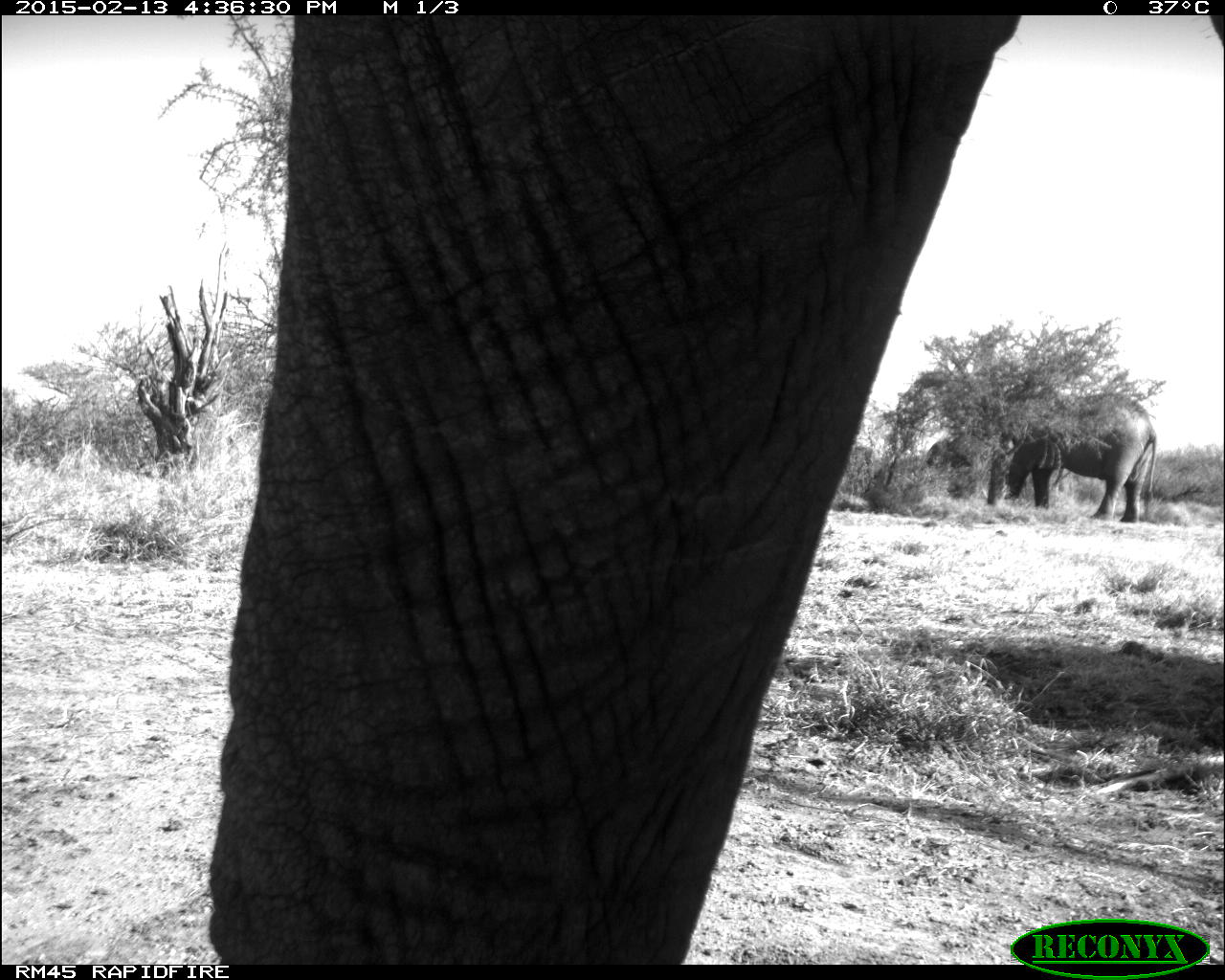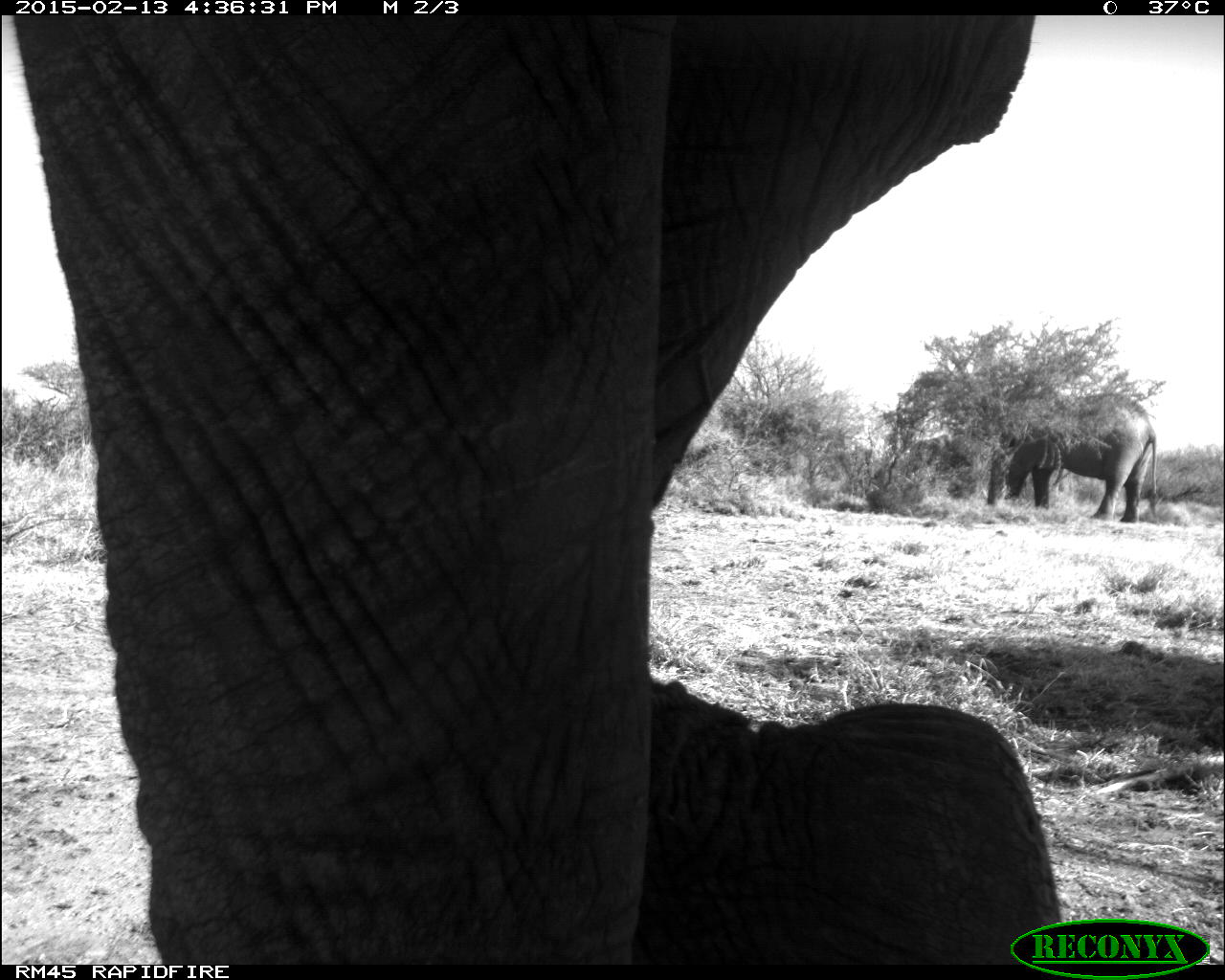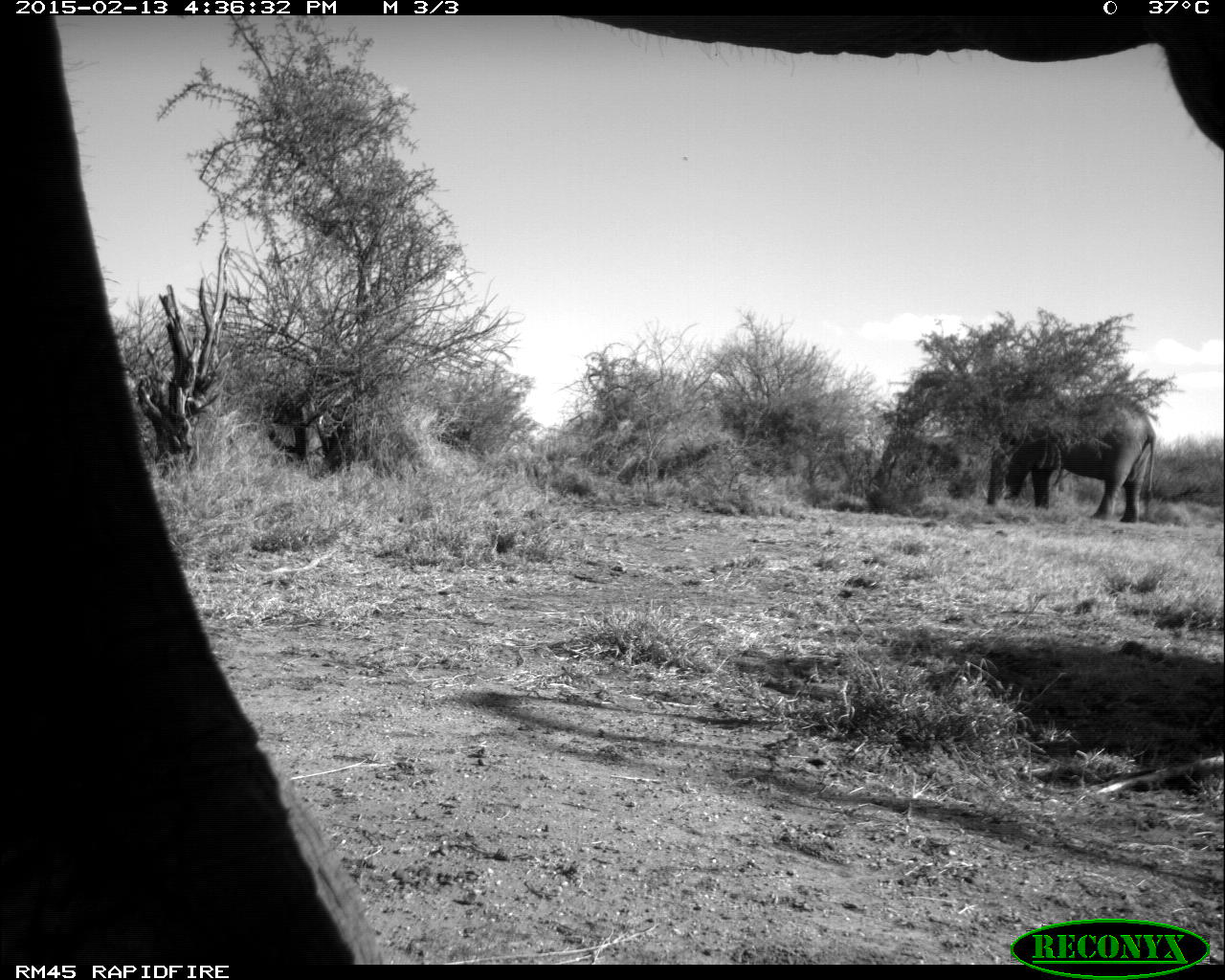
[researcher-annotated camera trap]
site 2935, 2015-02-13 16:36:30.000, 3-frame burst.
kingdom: Animalia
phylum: Chordata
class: Mammalia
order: Proboscidea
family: Elephantidae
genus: Loxodonta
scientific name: Loxodonta africana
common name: african bush elephant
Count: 2.